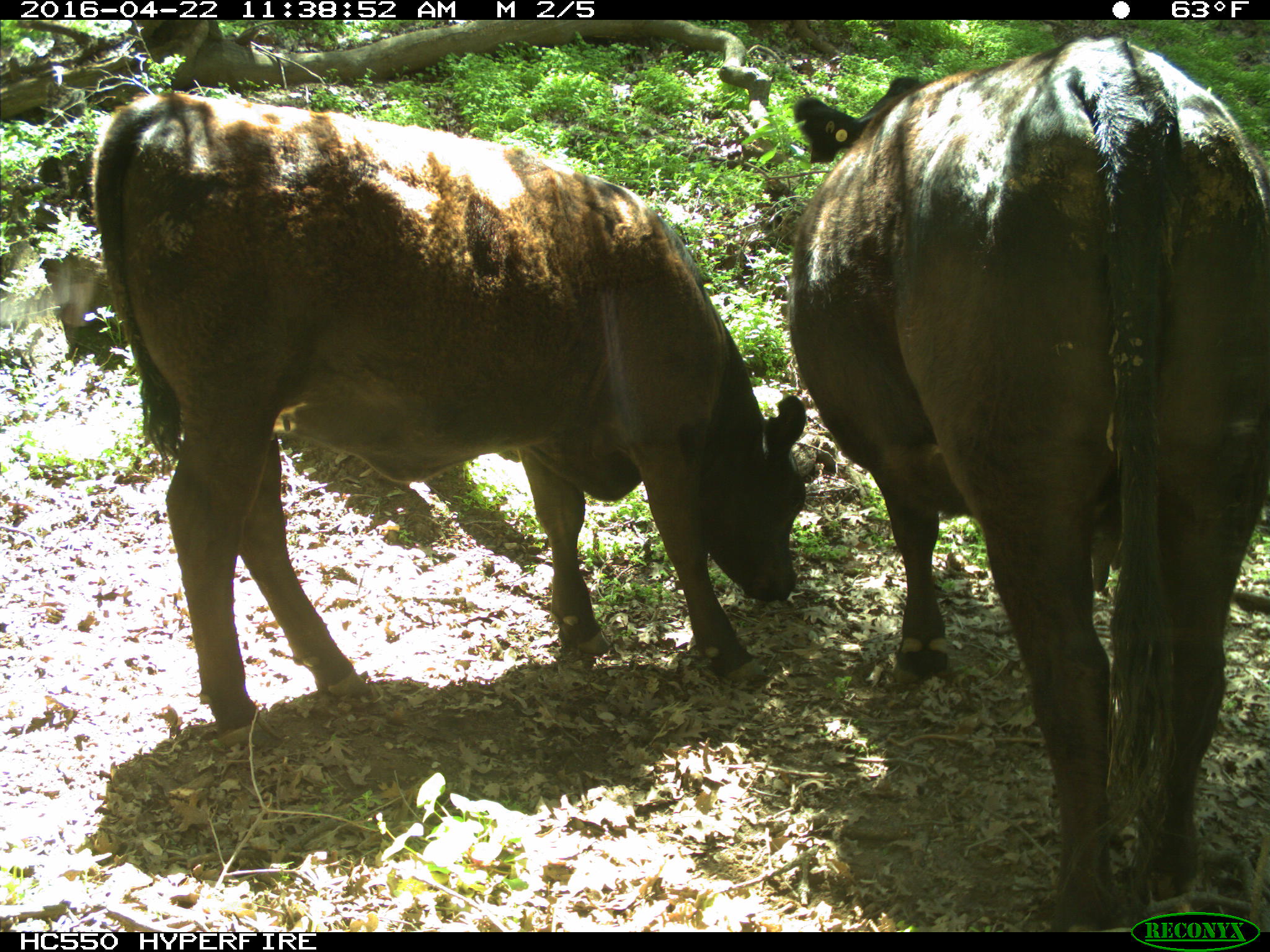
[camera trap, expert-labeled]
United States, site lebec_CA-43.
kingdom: Animalia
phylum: Chordata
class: Mammalia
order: Artiodactyla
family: Bovidae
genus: Bos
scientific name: Bos taurus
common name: domestic cow